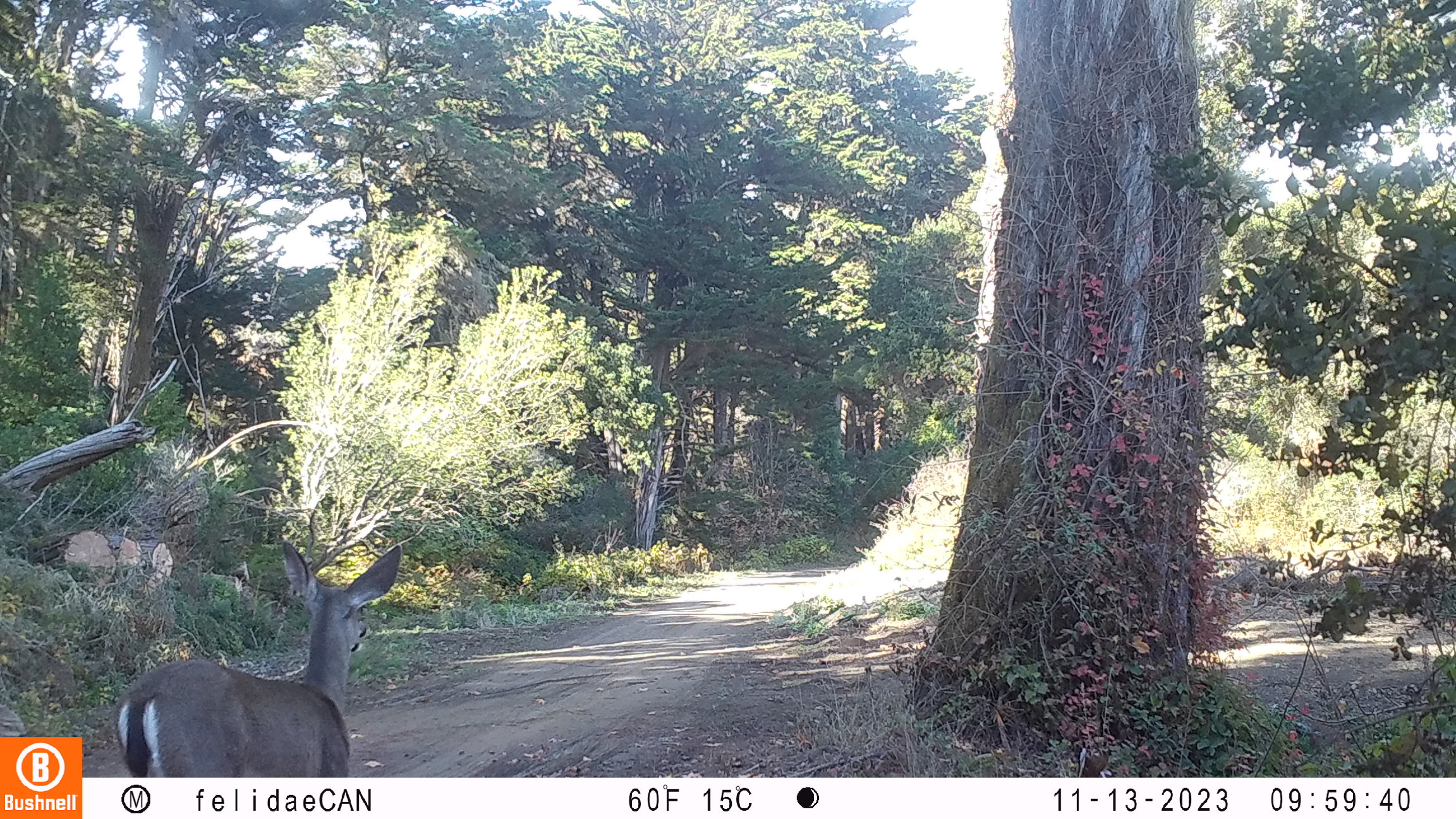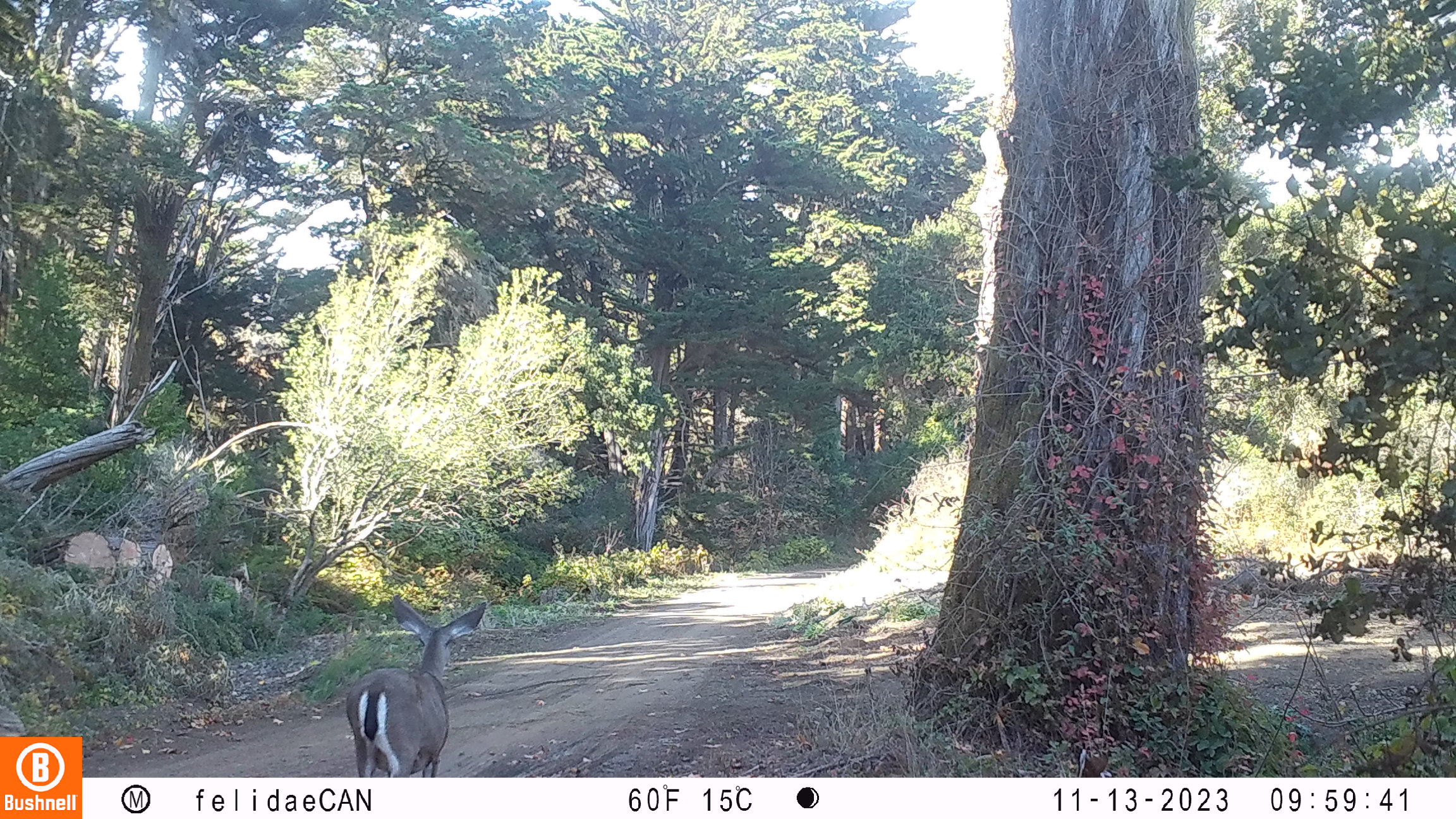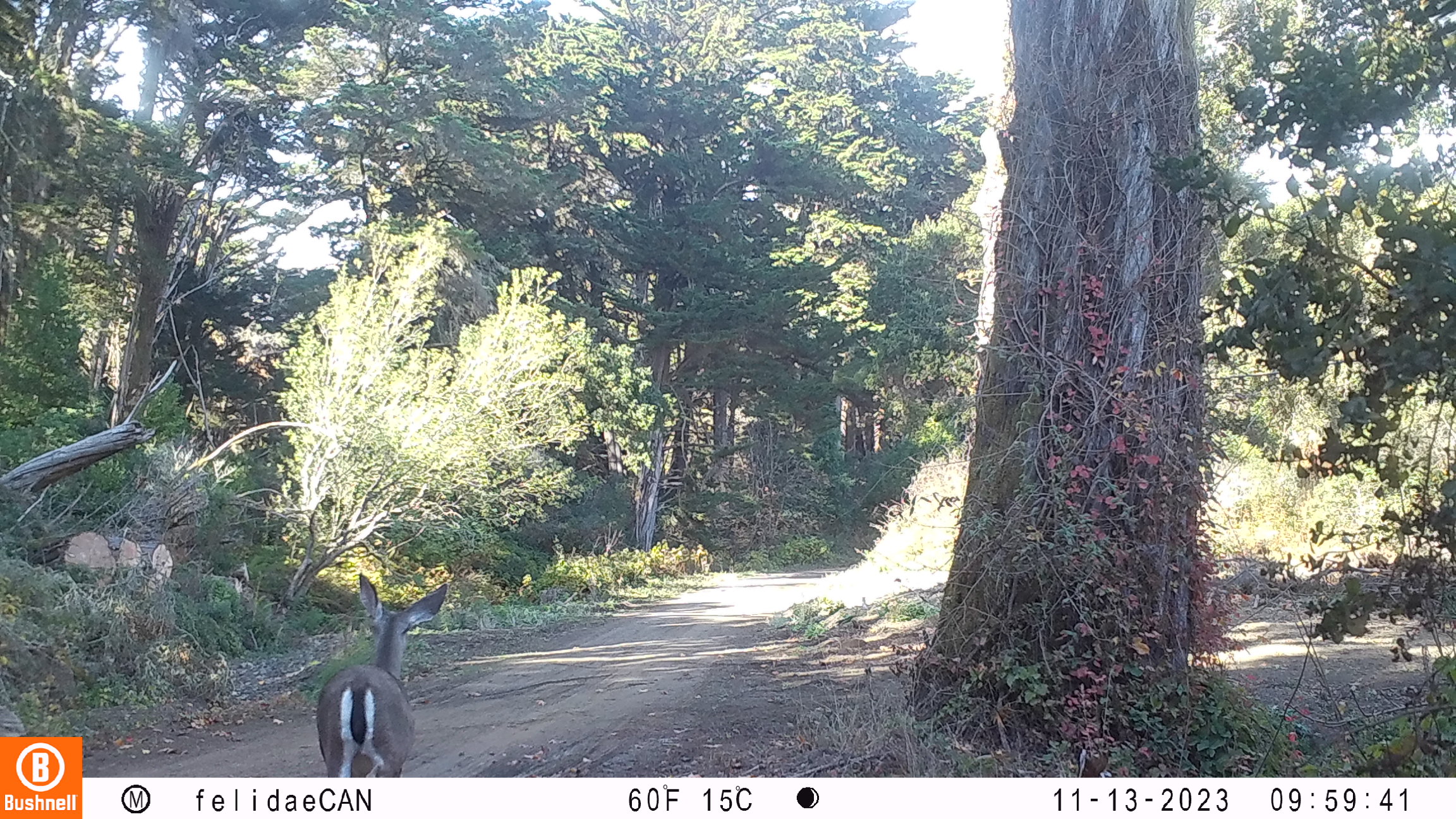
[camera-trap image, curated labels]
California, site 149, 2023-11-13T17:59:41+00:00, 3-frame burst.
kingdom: Animalia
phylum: Chordata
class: Mammalia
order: Artiodactyla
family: Cervidae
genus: Odocoileus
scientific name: Odocoileus hemionus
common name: mule deer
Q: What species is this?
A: Mule deer (Odocoileus hemionus).